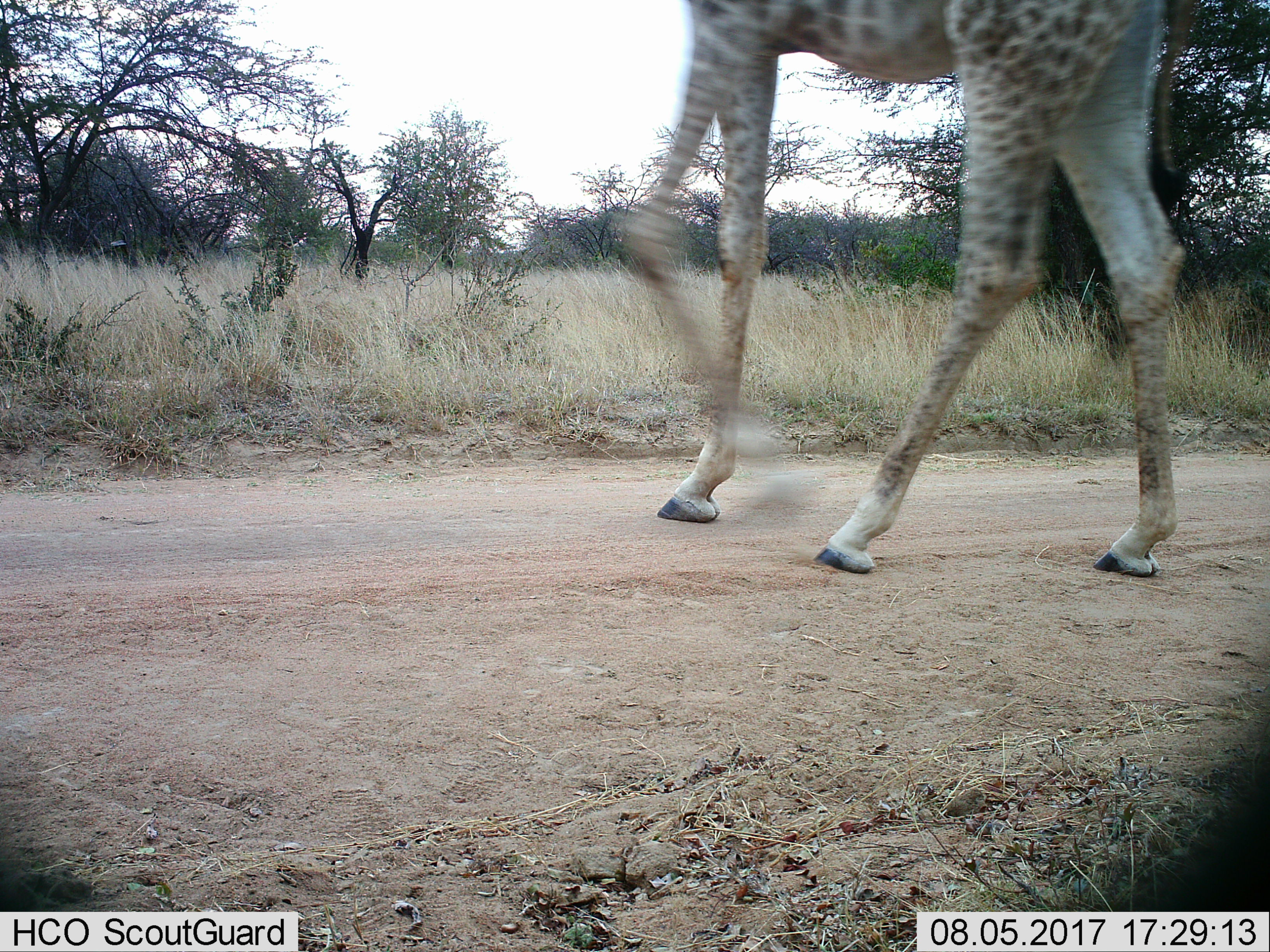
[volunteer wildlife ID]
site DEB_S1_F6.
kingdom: Animalia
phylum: Chordata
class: Mammalia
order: Artiodactyla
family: Giraffidae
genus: Giraffa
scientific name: Giraffa camelopardalis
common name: giraffe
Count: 1.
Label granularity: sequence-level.